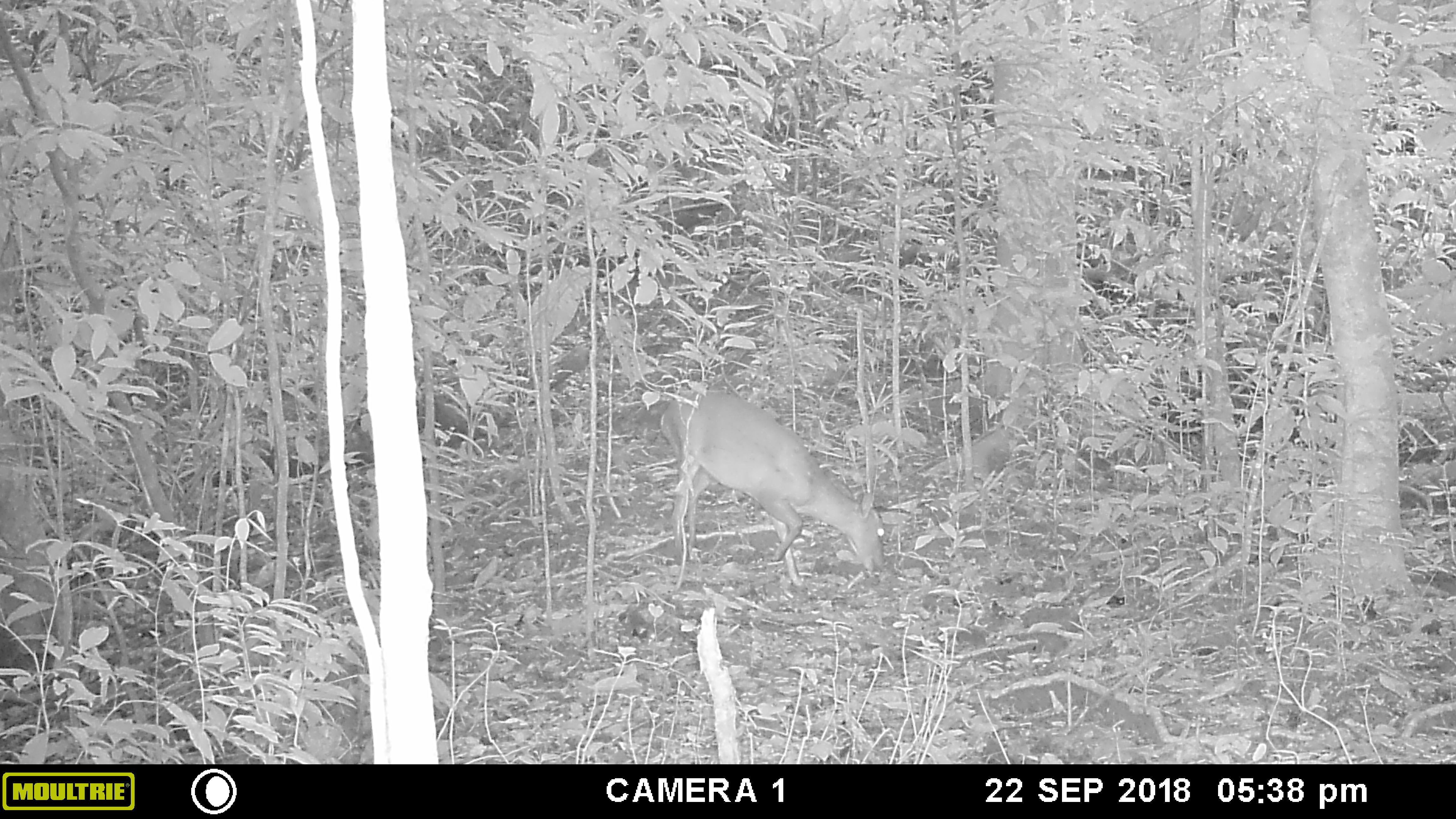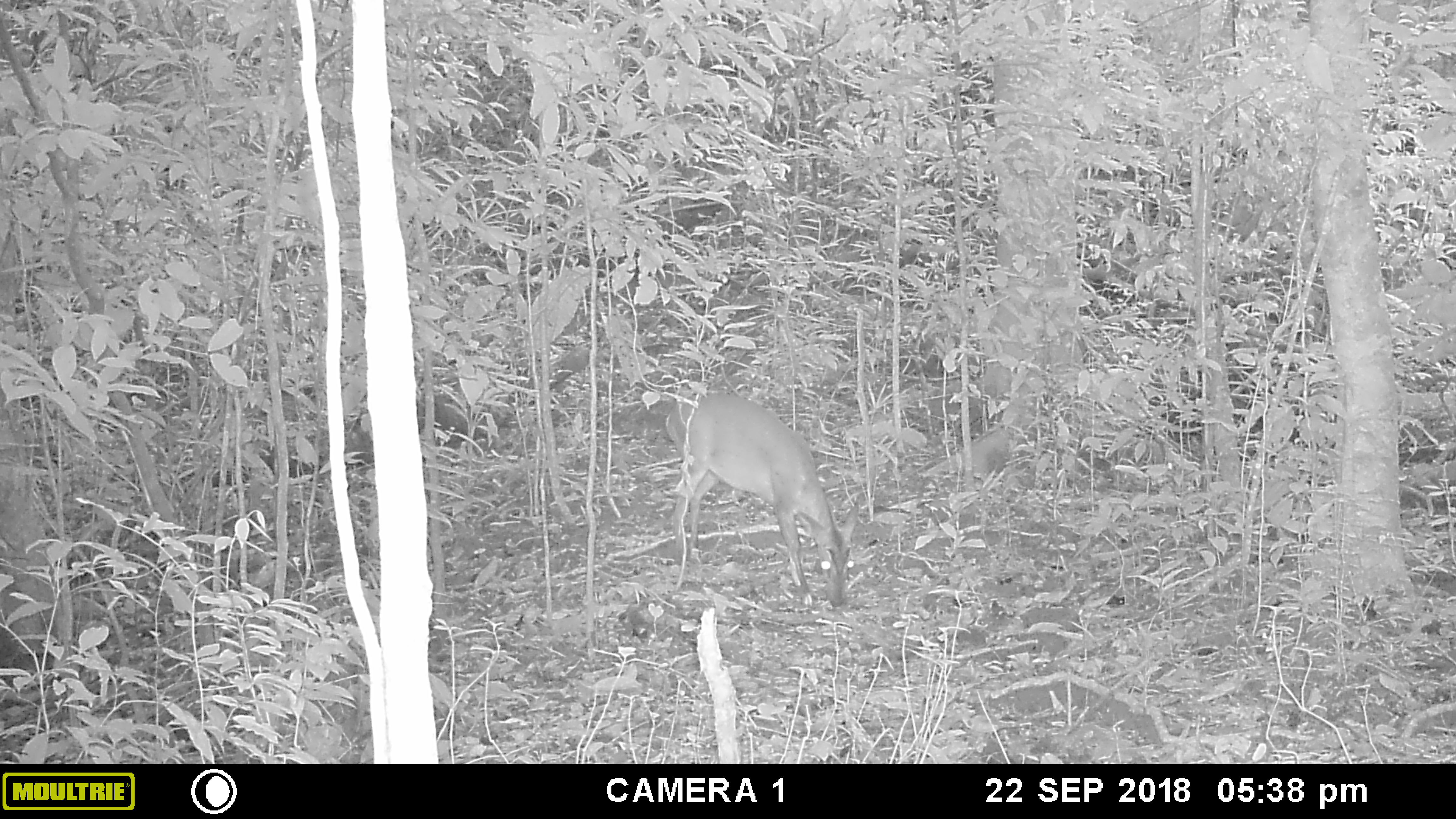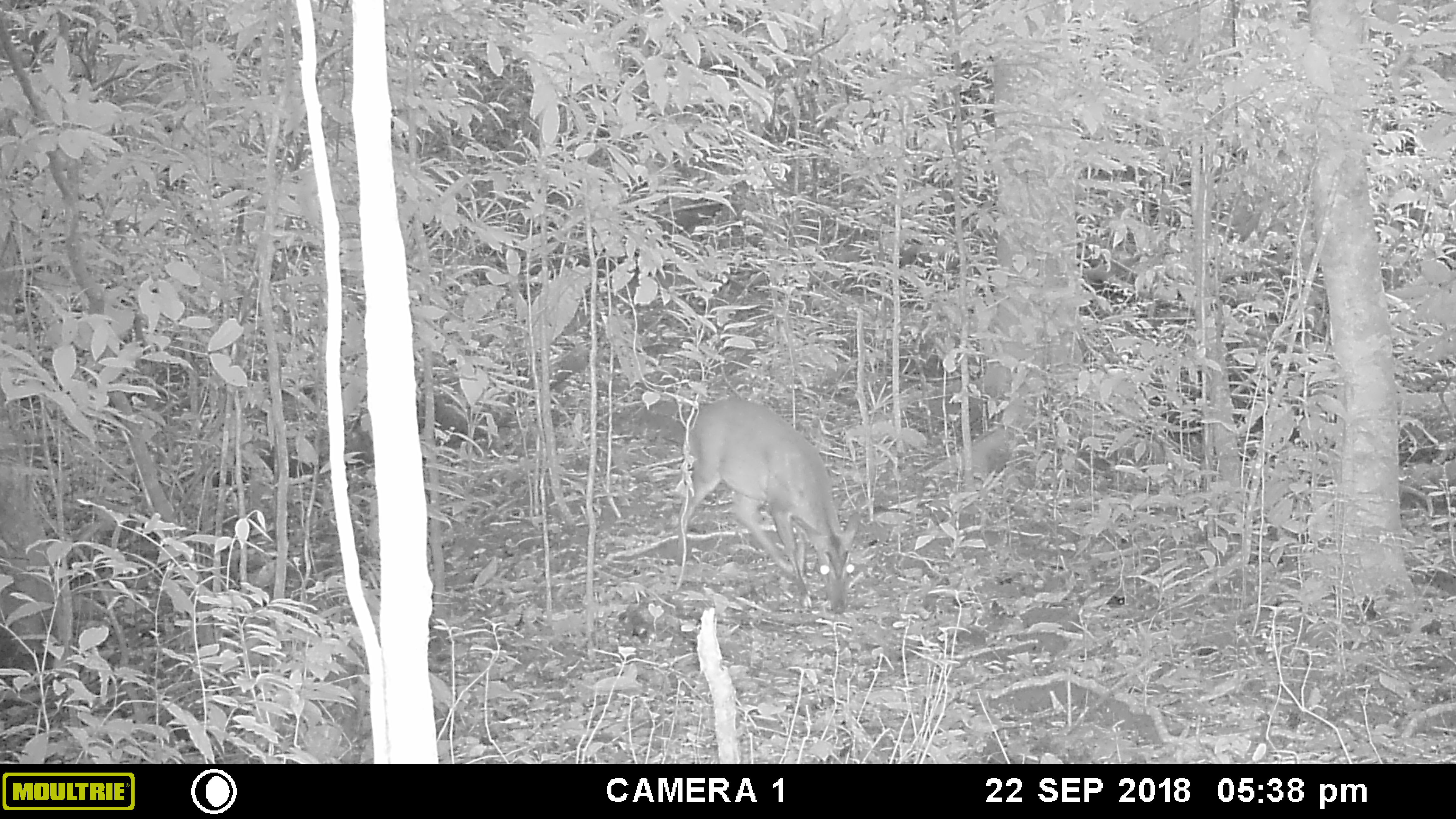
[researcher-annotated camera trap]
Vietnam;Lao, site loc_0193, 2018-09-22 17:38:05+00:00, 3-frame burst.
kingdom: Animalia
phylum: Chordata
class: Mammalia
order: Artiodactyla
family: Cervidae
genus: Muntiacus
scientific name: Muntiacus vuquangensis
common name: large-antlered muntjac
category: large antlered muntjac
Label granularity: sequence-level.